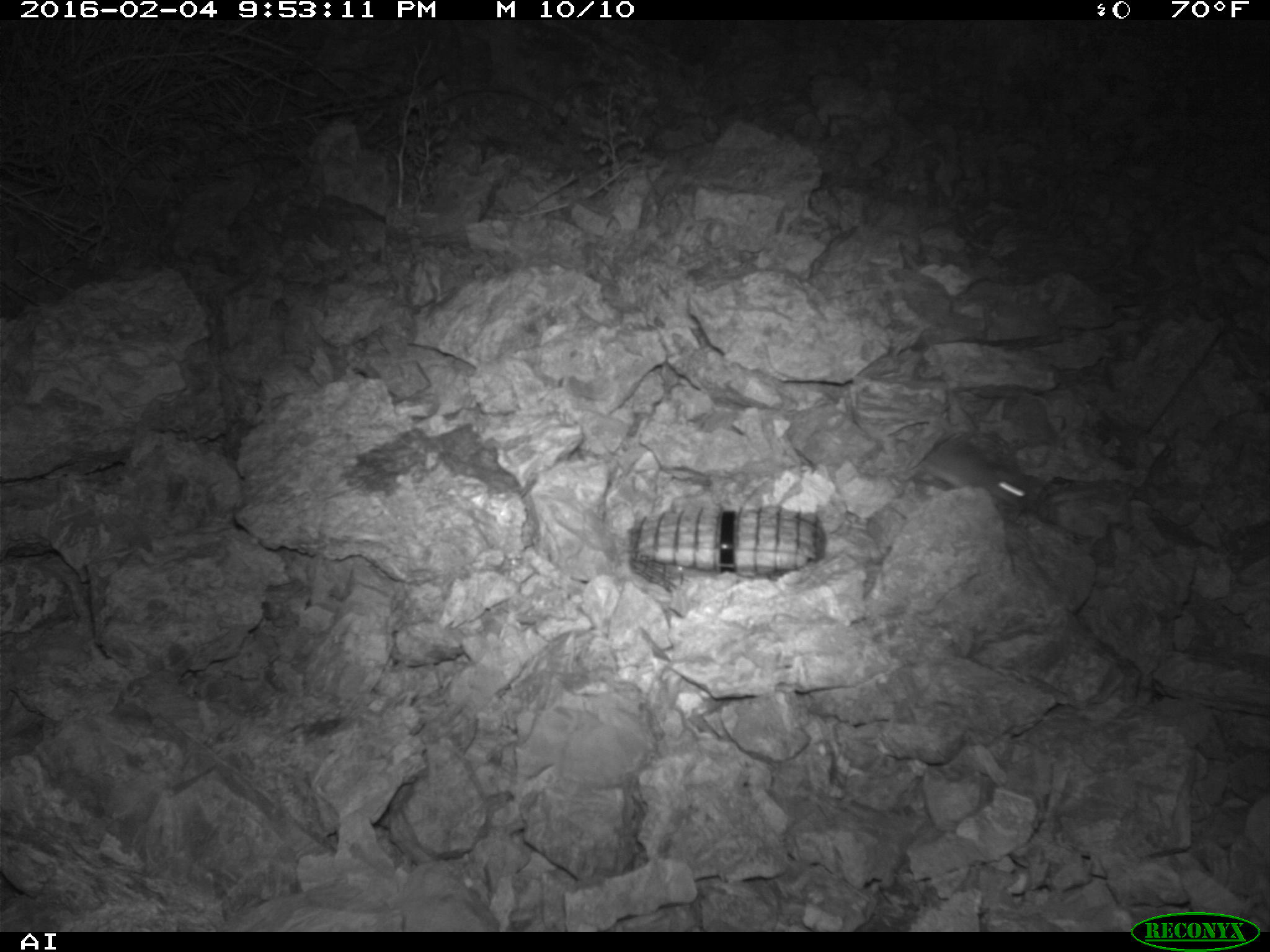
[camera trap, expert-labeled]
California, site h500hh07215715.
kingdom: Animalia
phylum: Chordata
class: Mammalia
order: Rodentia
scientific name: Rodentia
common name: rodent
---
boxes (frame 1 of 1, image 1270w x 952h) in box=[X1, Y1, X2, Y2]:
rodent: box=[917, 439, 1026, 510]